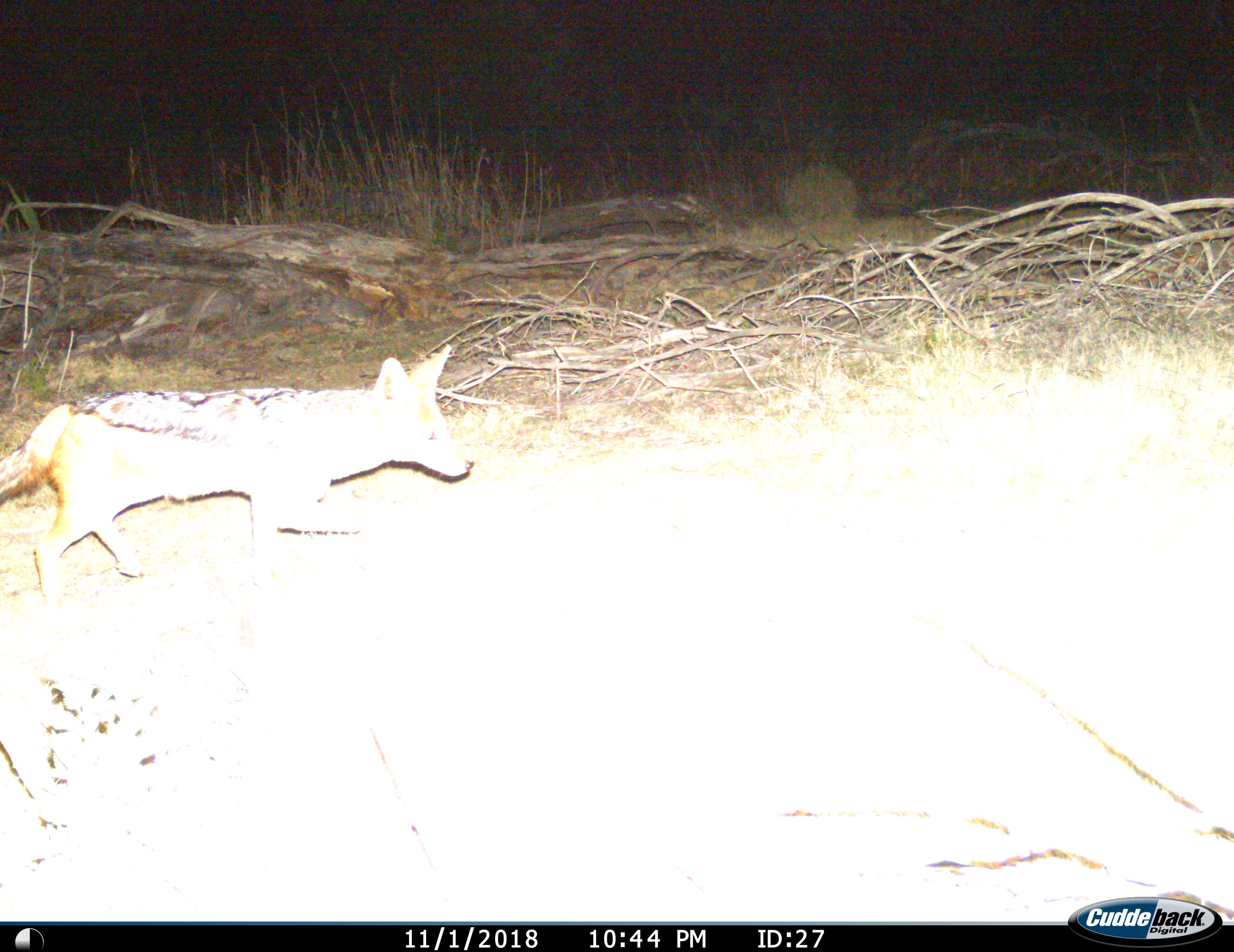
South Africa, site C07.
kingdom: Animalia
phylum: Chordata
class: Mammalia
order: Carnivora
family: Canidae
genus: Lupulella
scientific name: Lupulella mesomelas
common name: black-backed jackal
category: jackalblackbacked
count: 1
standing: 0%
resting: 0%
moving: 100%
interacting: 0%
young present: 0%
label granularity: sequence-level